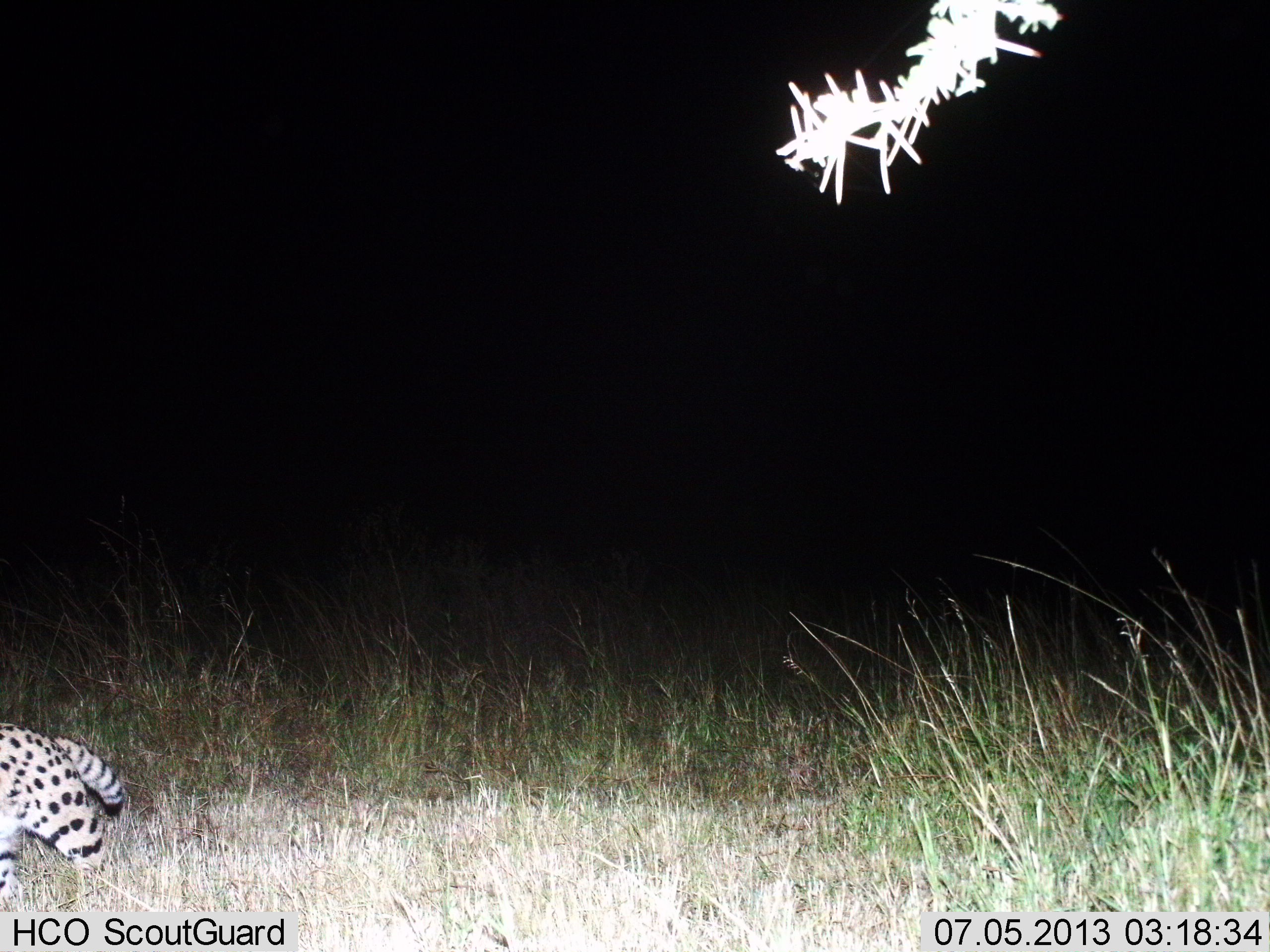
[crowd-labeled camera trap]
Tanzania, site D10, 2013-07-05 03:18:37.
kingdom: Animalia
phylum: Chordata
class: Mammalia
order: Carnivora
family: Felidae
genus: Leptailurus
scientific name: Leptailurus serval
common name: serval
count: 1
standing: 11%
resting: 0%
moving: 89%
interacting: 0%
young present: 0%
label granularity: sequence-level